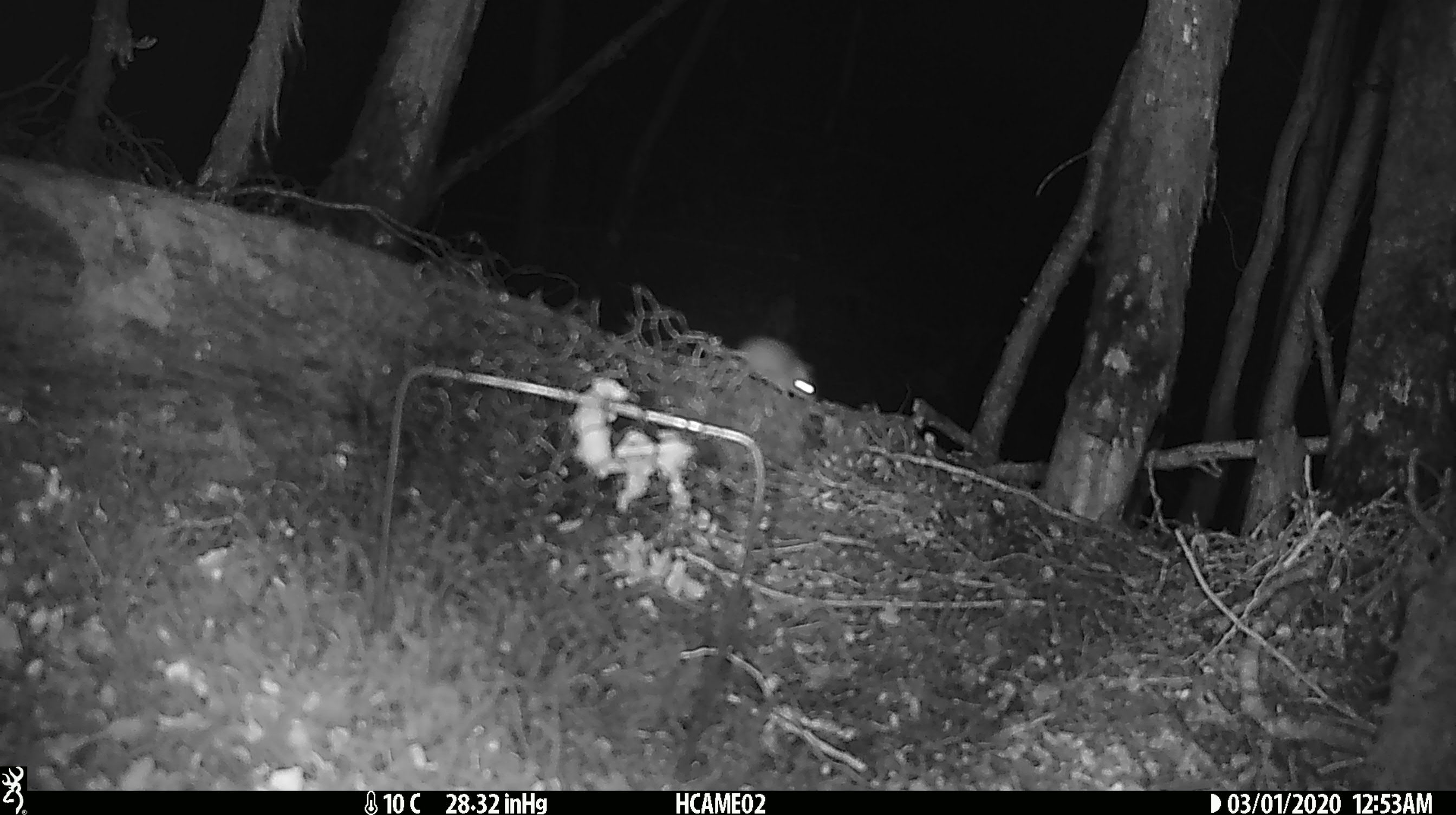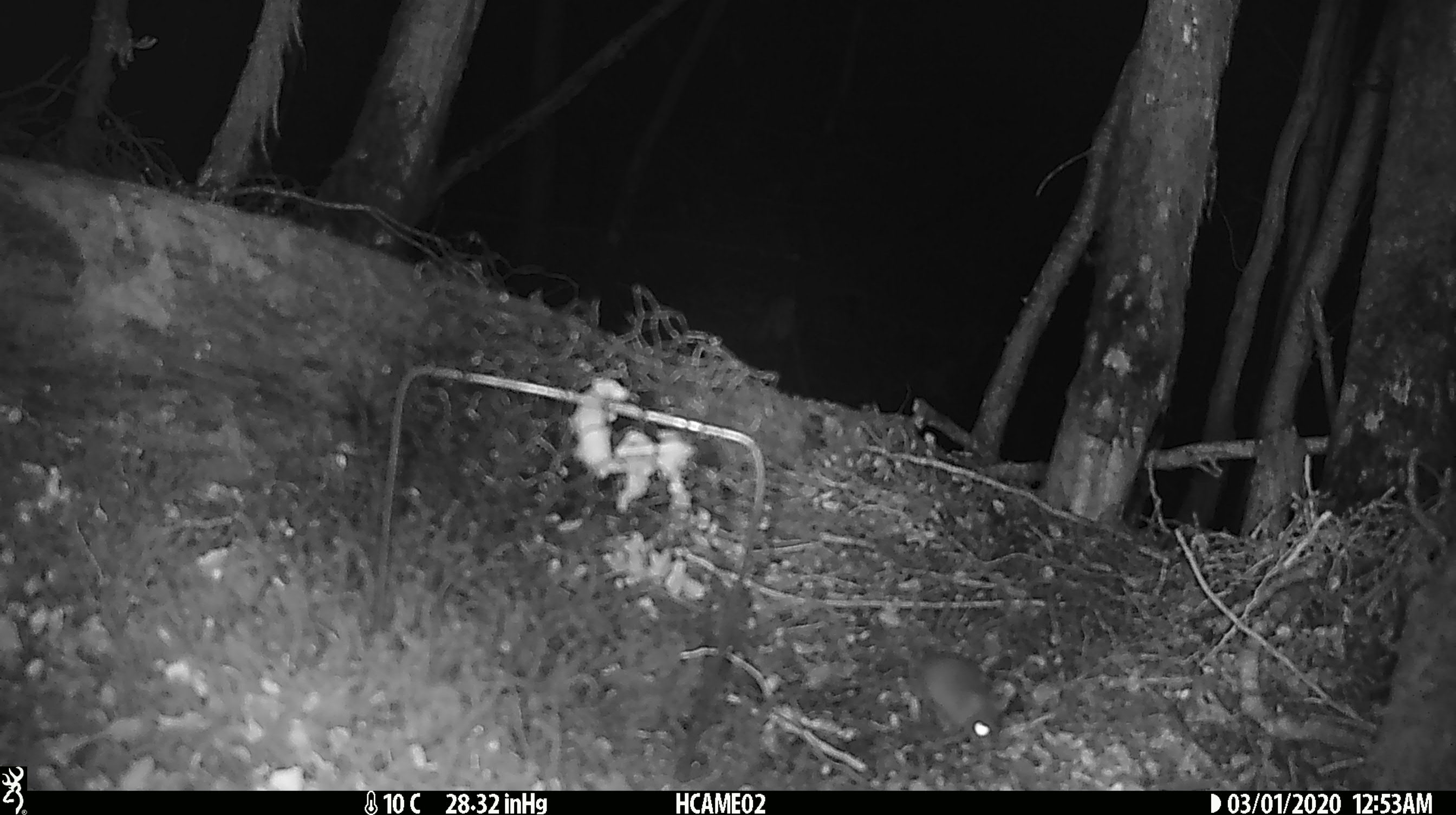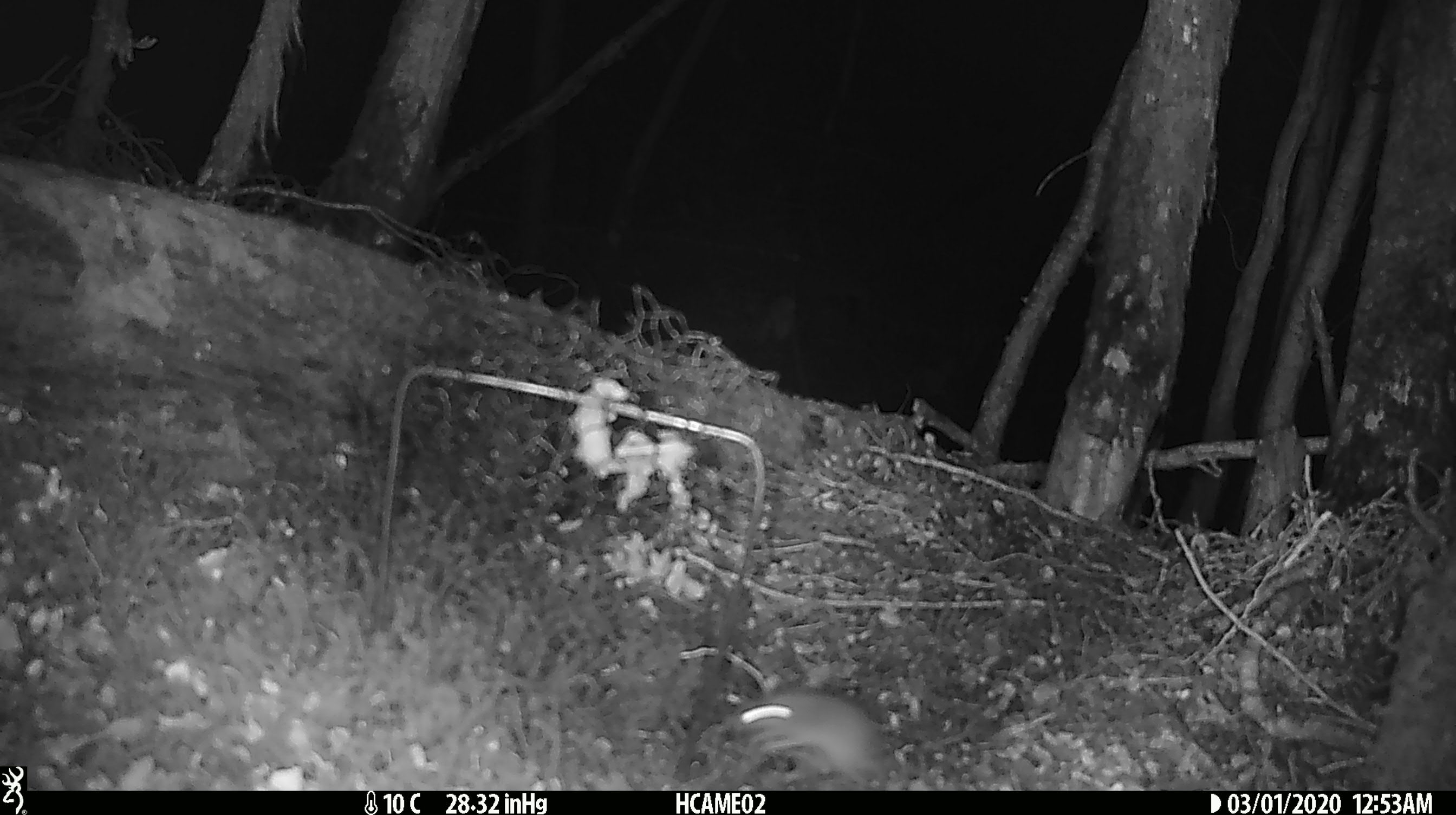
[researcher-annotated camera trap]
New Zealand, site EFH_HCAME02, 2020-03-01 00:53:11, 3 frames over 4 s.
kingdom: Animalia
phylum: Chordata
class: Mammalia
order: Rodentia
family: Muridae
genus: Mus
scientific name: Mus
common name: mouse